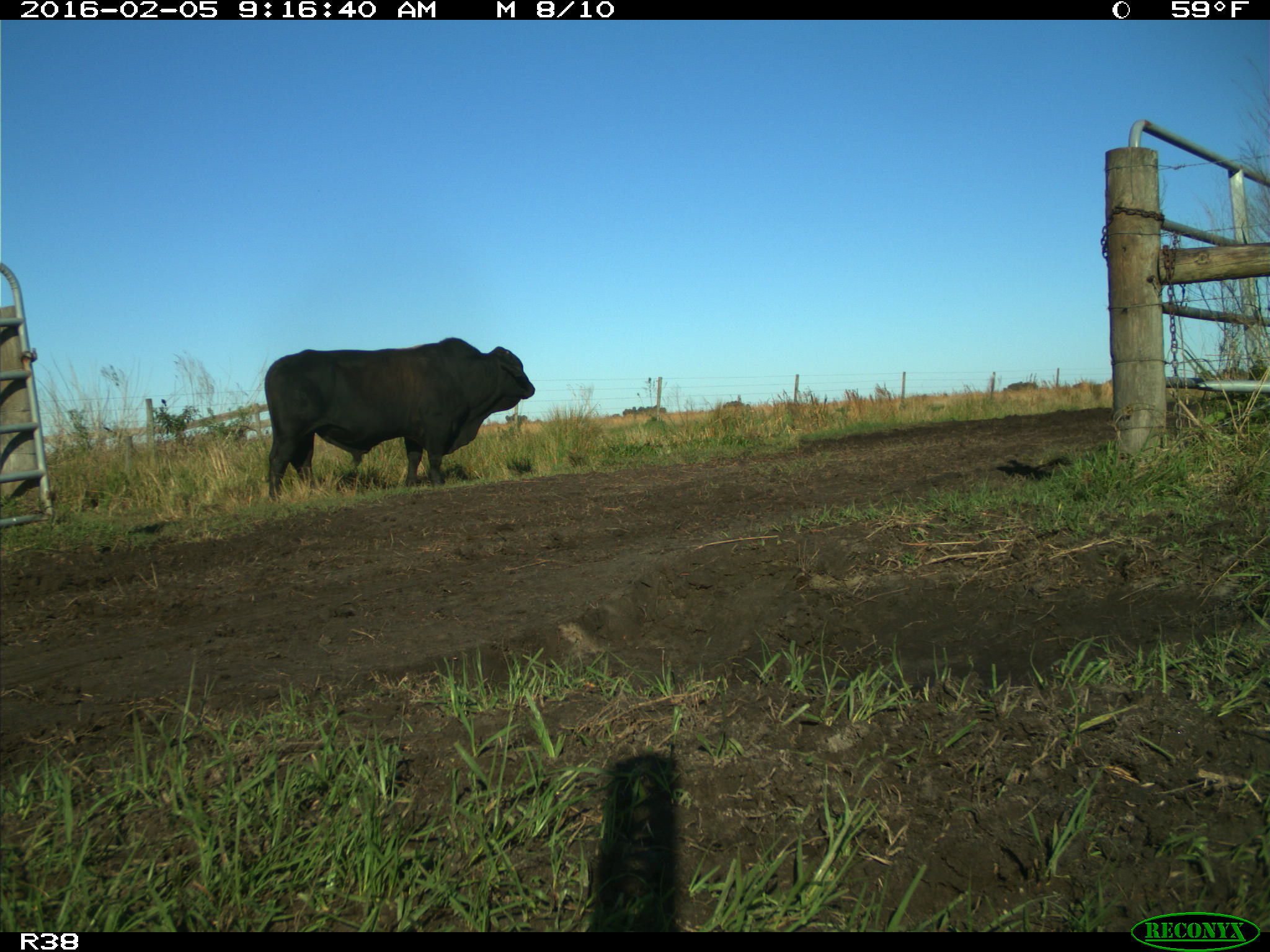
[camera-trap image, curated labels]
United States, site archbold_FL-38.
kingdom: Animalia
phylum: Chordata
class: Mammalia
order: Artiodactyla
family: Bovidae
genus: Bos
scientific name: Bos taurus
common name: domestic cow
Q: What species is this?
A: Bos taurus (domestic cow).